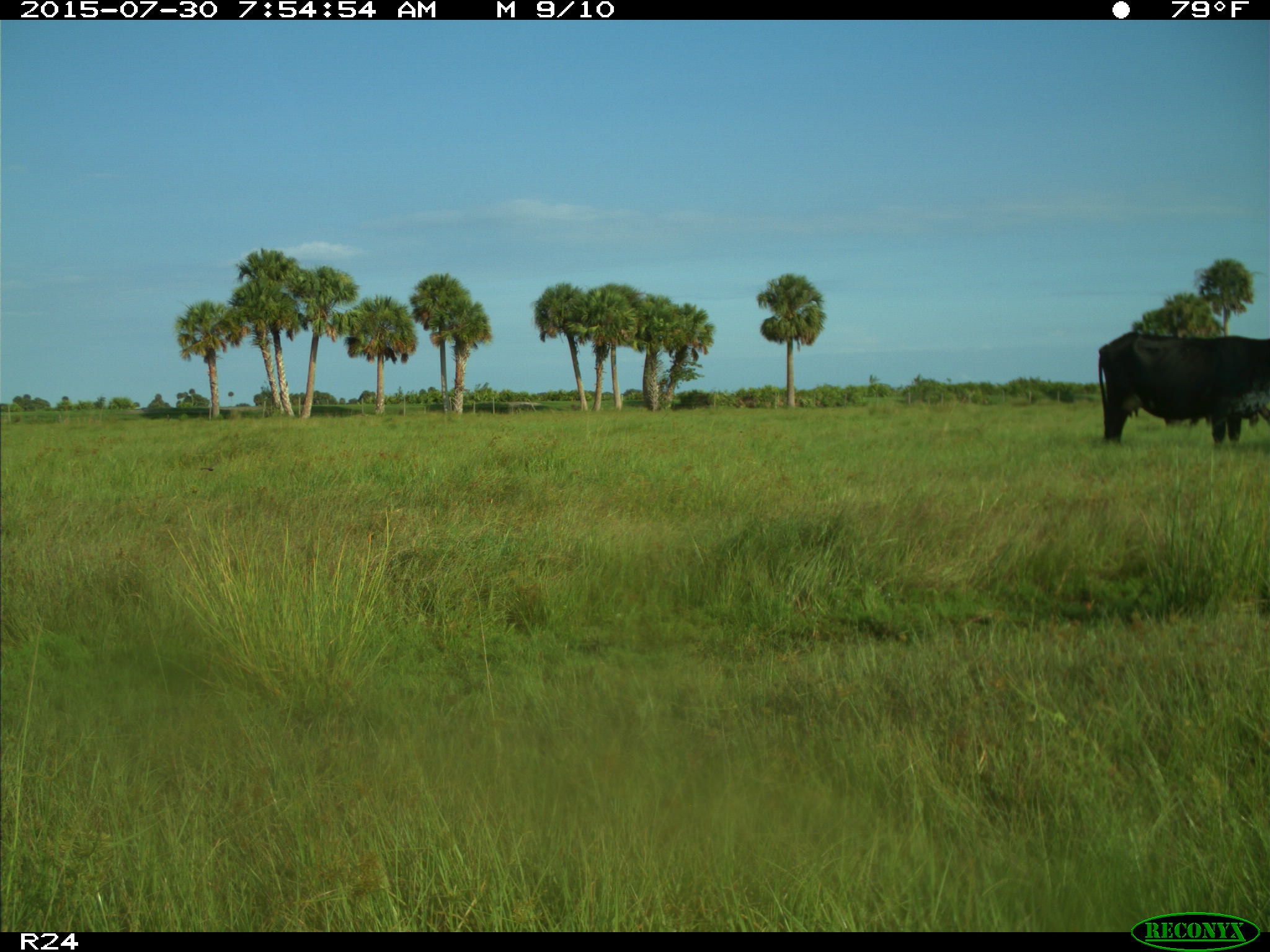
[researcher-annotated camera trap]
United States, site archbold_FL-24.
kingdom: Animalia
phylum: Chordata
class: Mammalia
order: Artiodactyla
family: Bovidae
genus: Bos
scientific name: Bos taurus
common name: domestic cow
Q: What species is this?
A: Bos taurus (domestic cow).